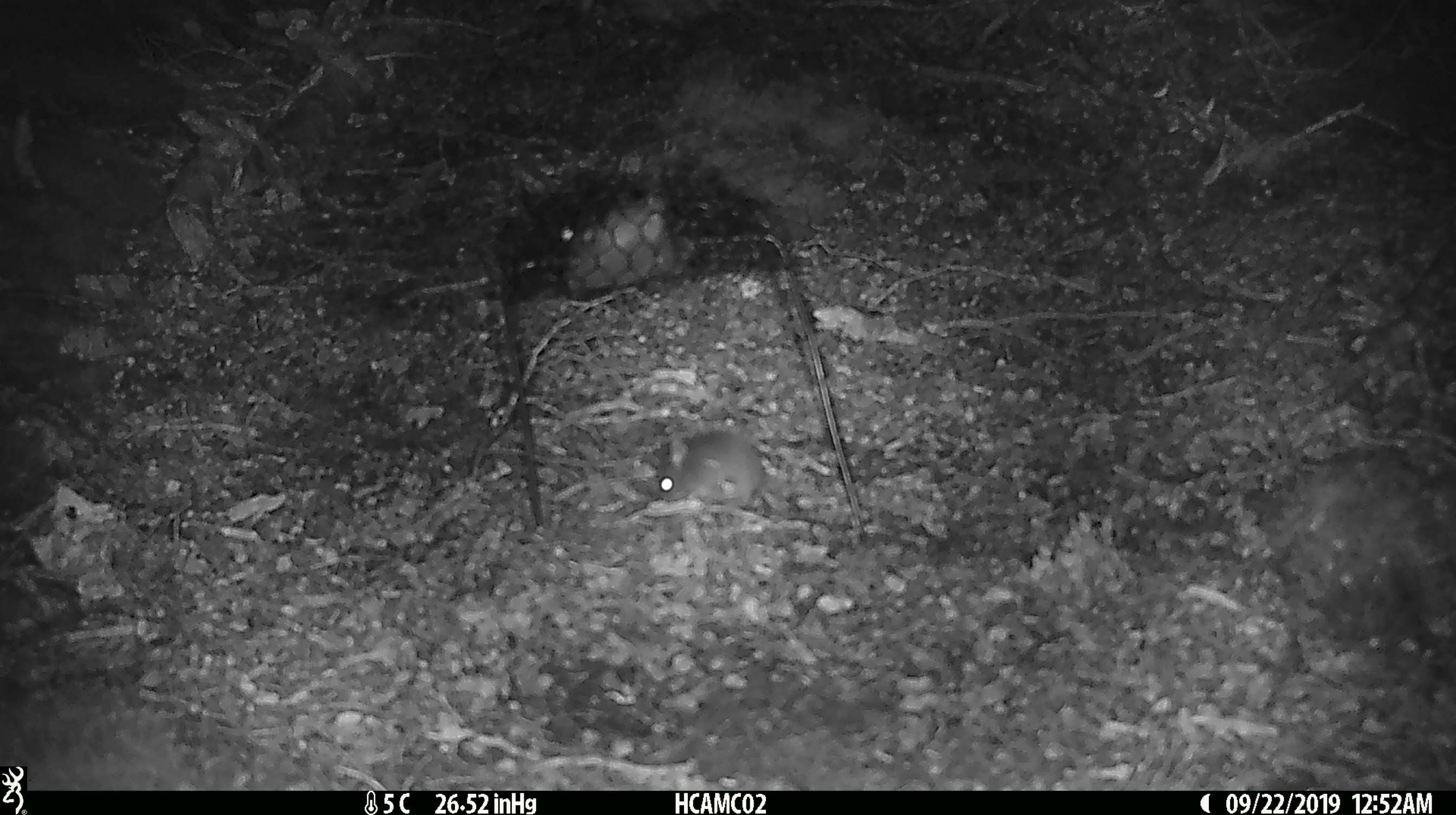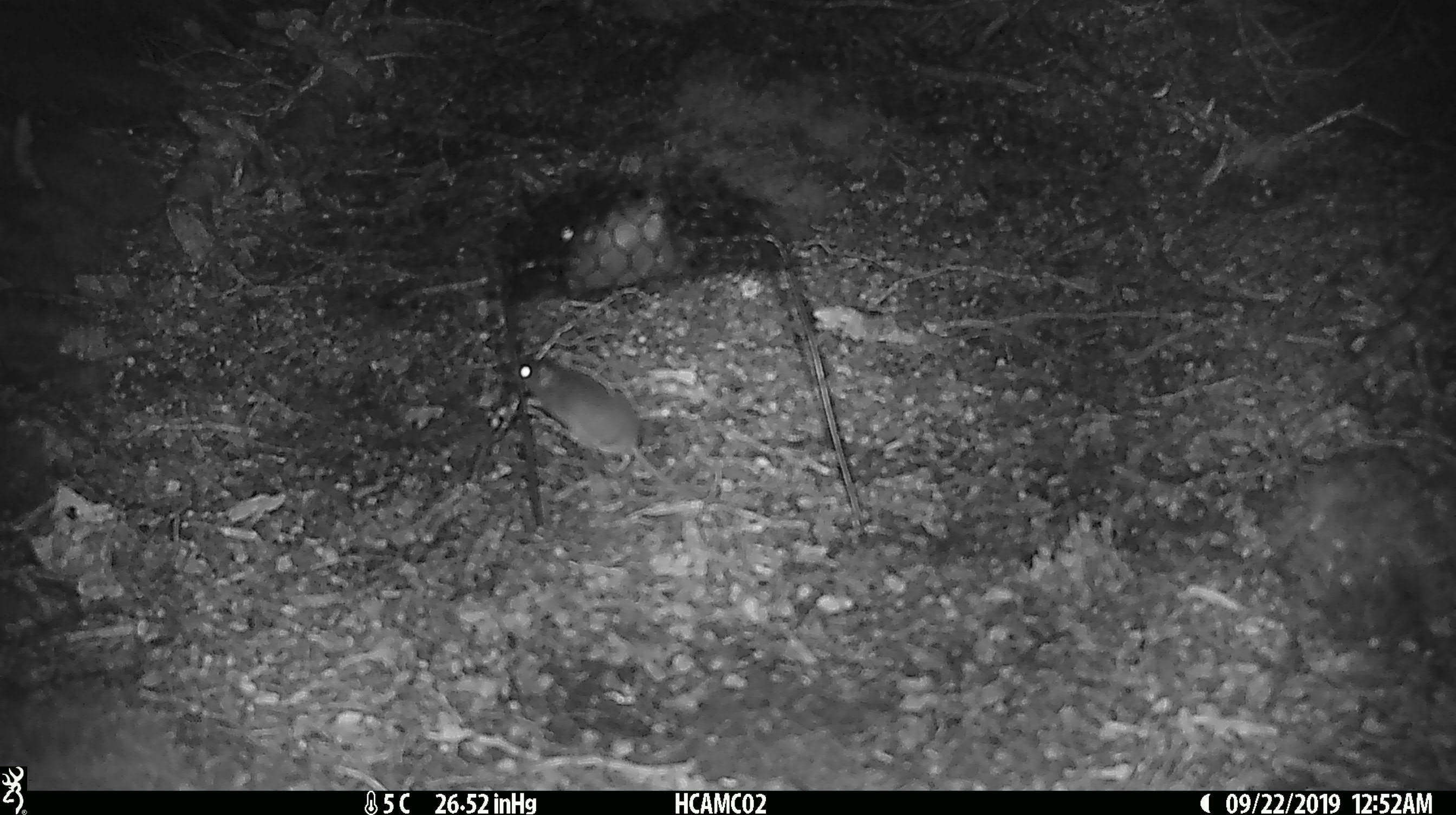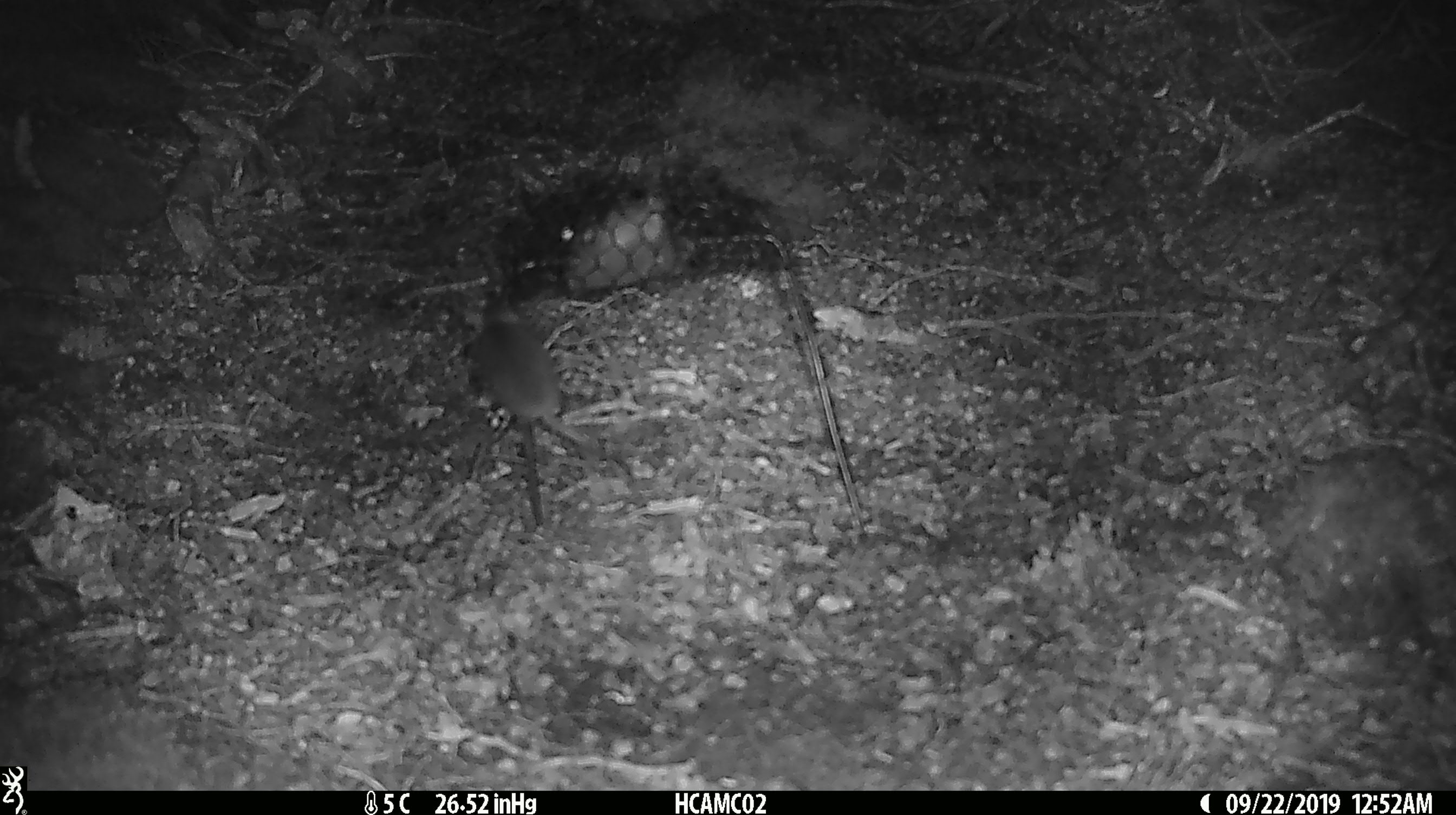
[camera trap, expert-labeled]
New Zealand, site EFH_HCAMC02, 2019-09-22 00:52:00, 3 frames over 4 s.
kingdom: Animalia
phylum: Chordata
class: Mammalia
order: Rodentia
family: Muridae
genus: Mus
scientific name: Mus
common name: mouse